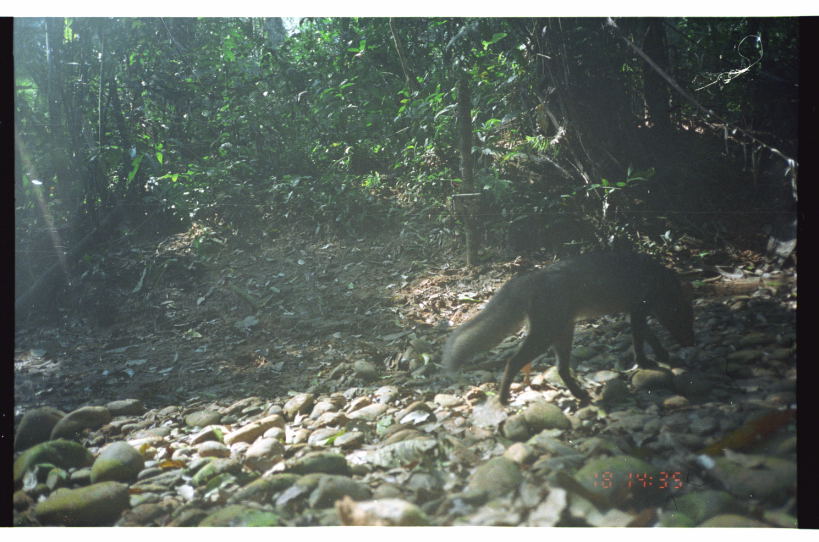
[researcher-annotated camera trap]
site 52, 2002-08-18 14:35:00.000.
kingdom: Animalia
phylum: Chordata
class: Mammalia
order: Carnivora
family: Canidae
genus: Atelocynus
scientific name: Atelocynus microtis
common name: short-eared dog